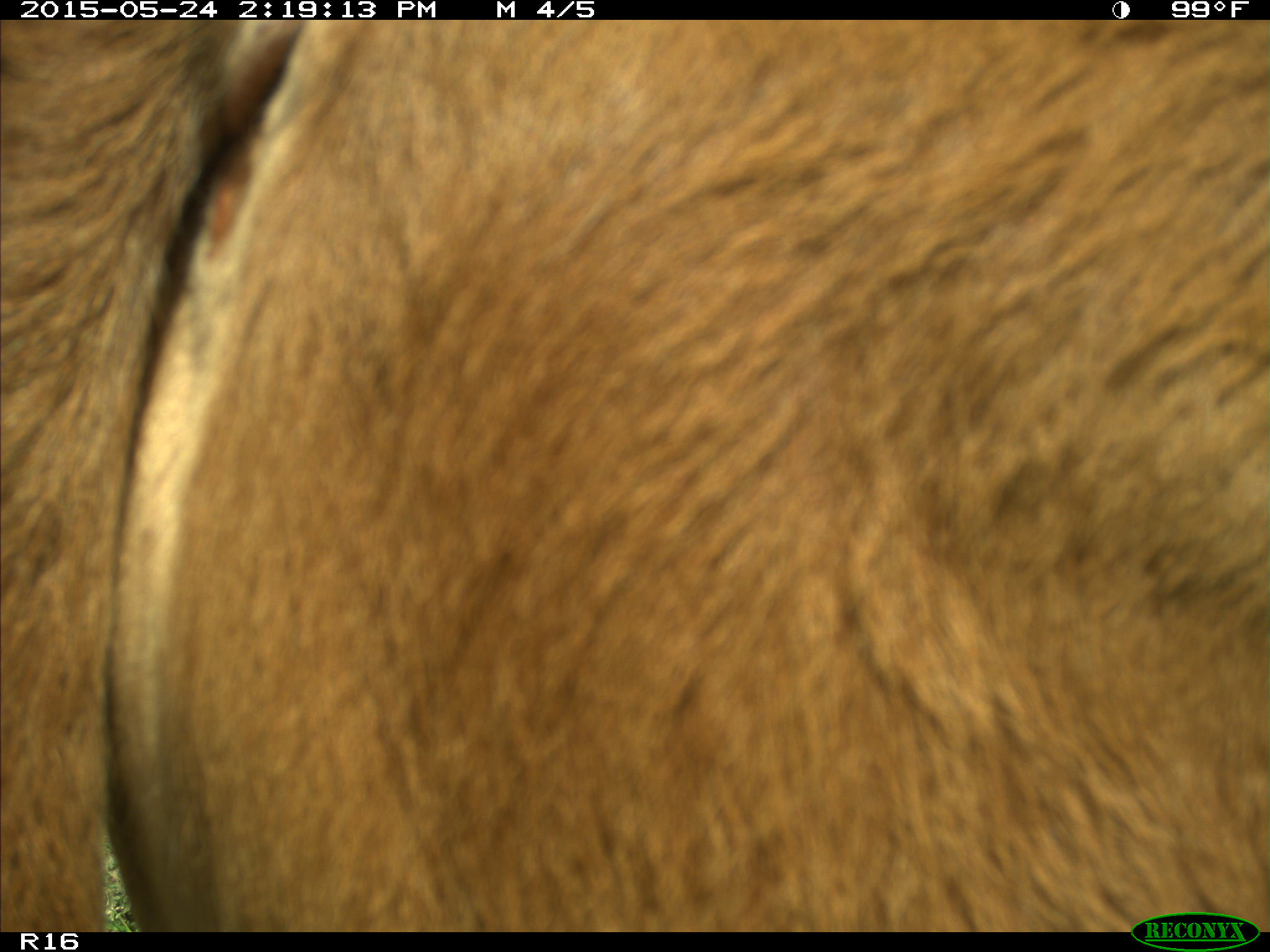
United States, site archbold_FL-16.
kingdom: Animalia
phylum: Chordata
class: Mammalia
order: Artiodactyla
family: Bovidae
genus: Bos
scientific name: Bos taurus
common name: domestic cow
Bos taurus (domestic cow).